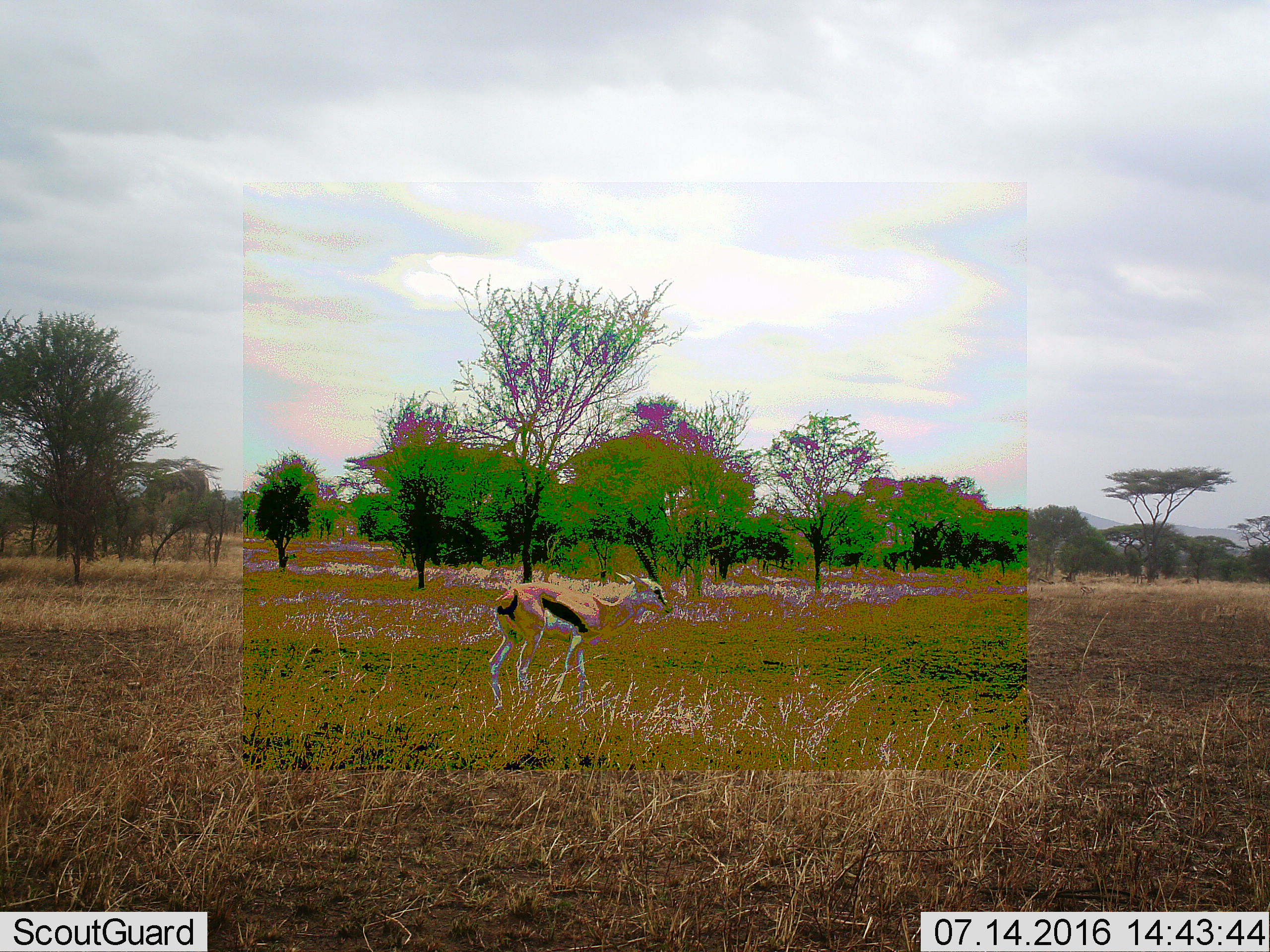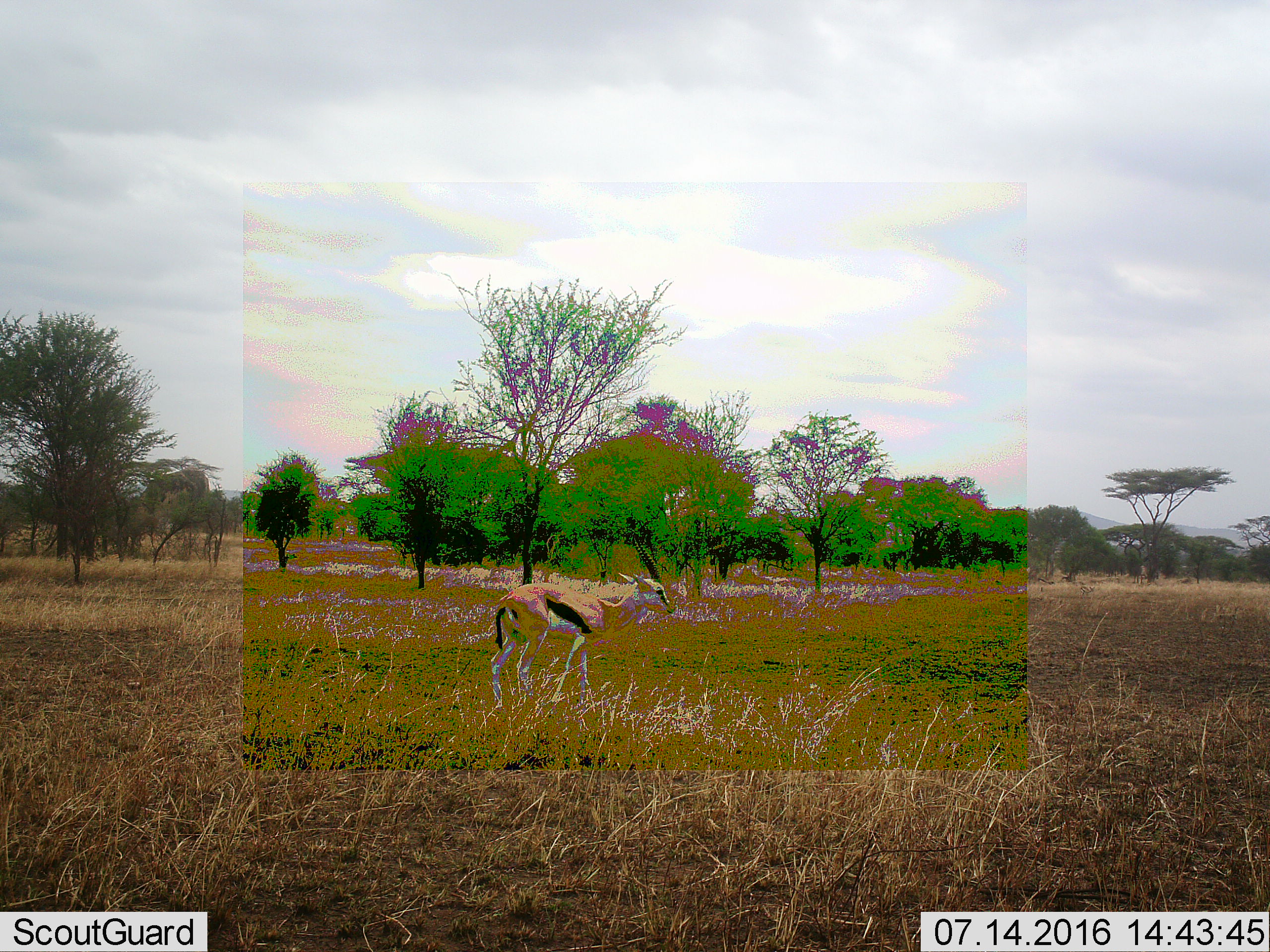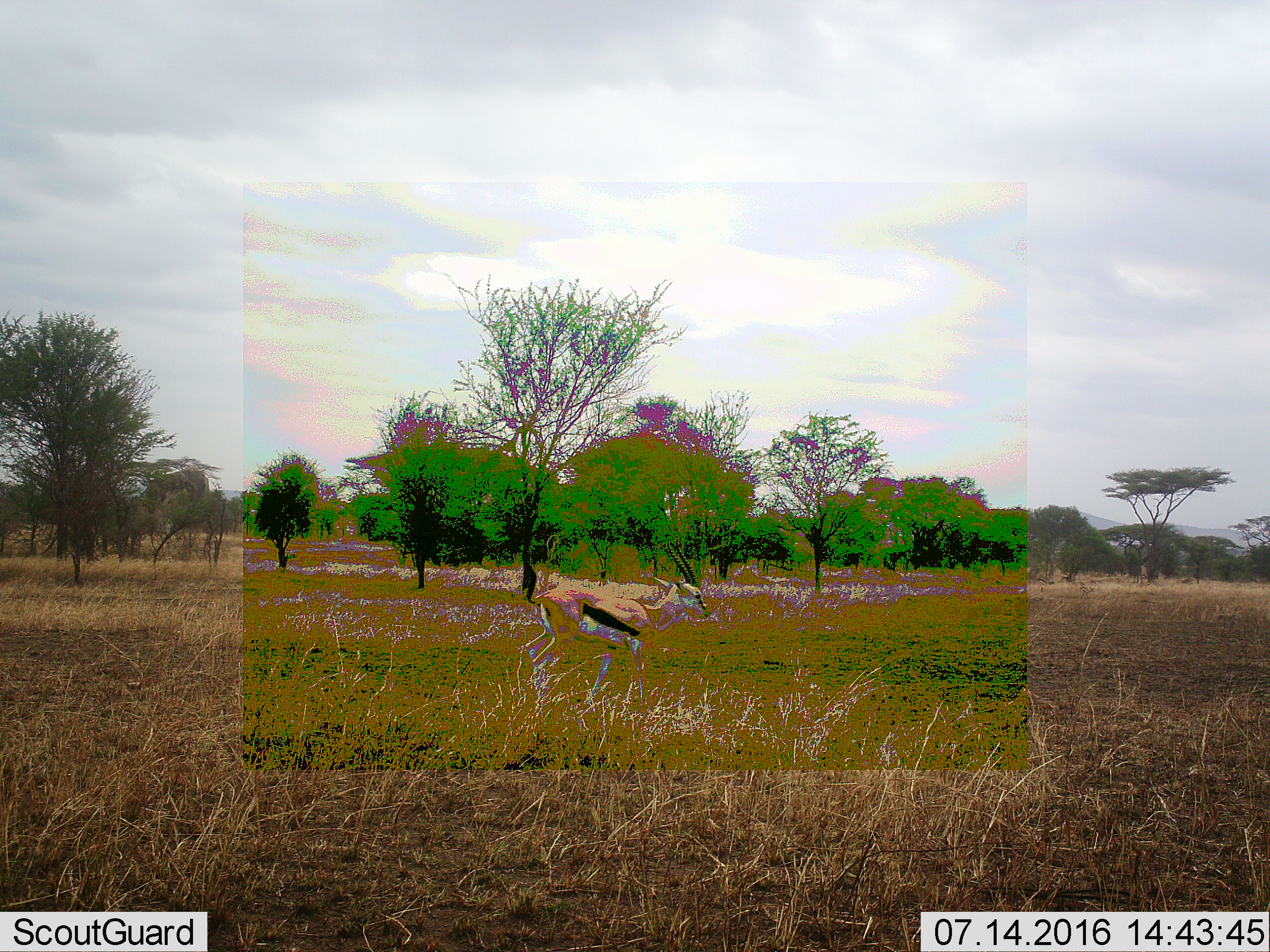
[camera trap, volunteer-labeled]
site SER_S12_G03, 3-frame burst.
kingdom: Animalia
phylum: Chordata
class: Mammalia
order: Artiodactyla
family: Bovidae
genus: Eudorcas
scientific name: Eudorcas thomsonii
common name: thomson's gazelle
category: gazellethomsons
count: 1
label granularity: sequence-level